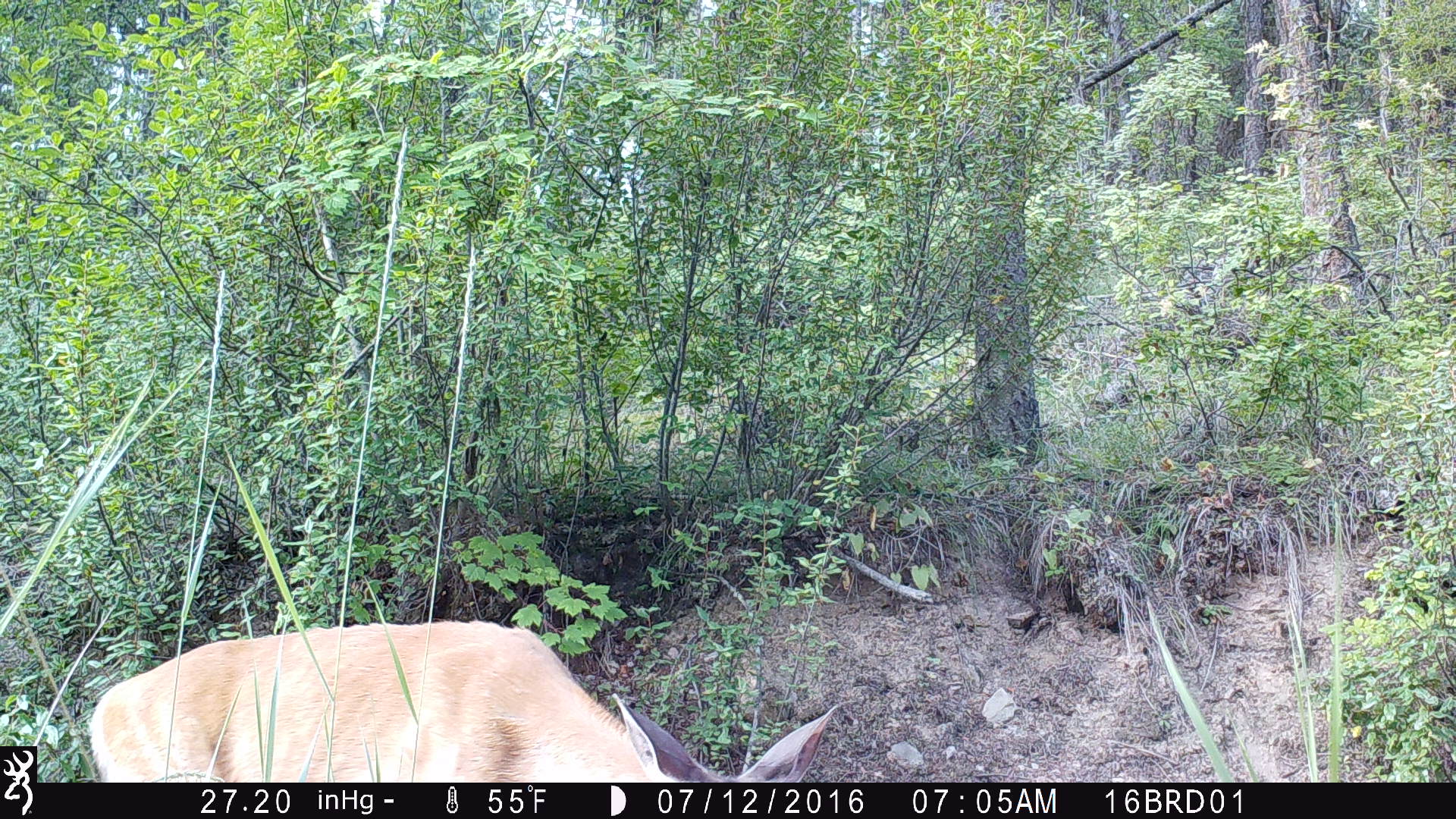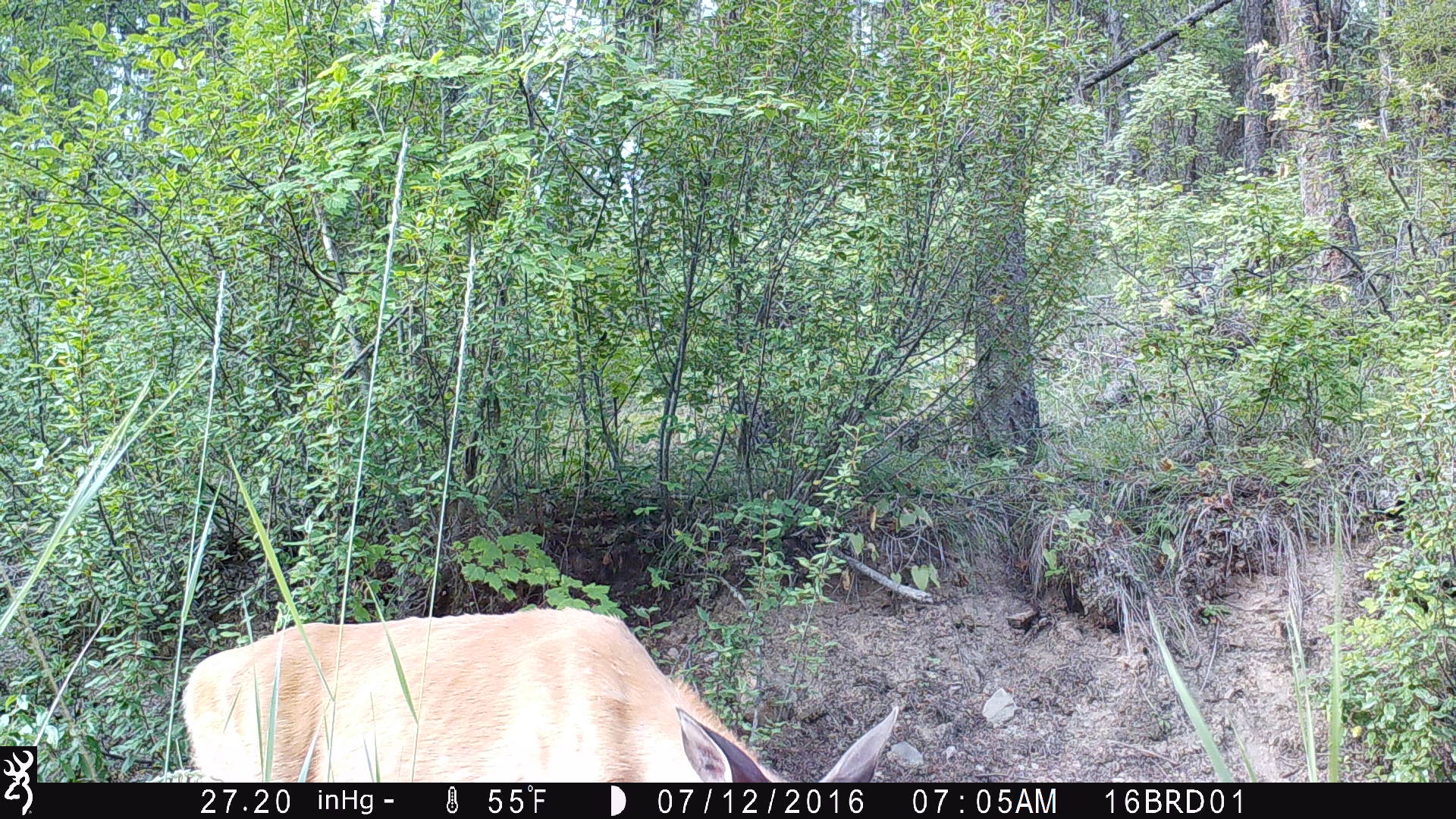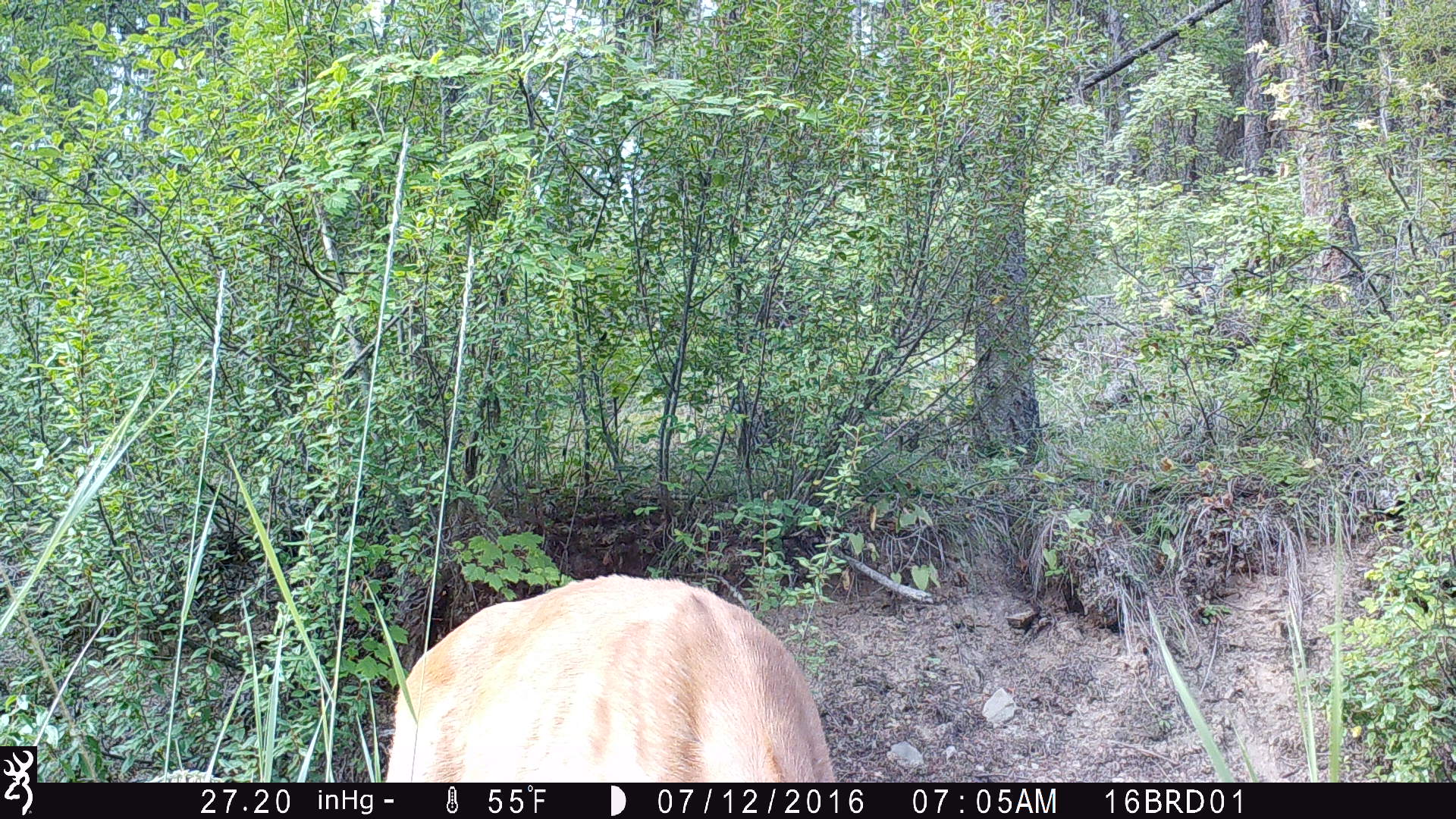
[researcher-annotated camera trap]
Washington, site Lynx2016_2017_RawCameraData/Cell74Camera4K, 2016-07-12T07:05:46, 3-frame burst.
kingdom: Animalia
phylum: Chordata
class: Mammalia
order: Artiodactyla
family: Cervidae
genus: Odocoileus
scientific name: Odocoileus virginianus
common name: white-tailed deer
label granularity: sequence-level